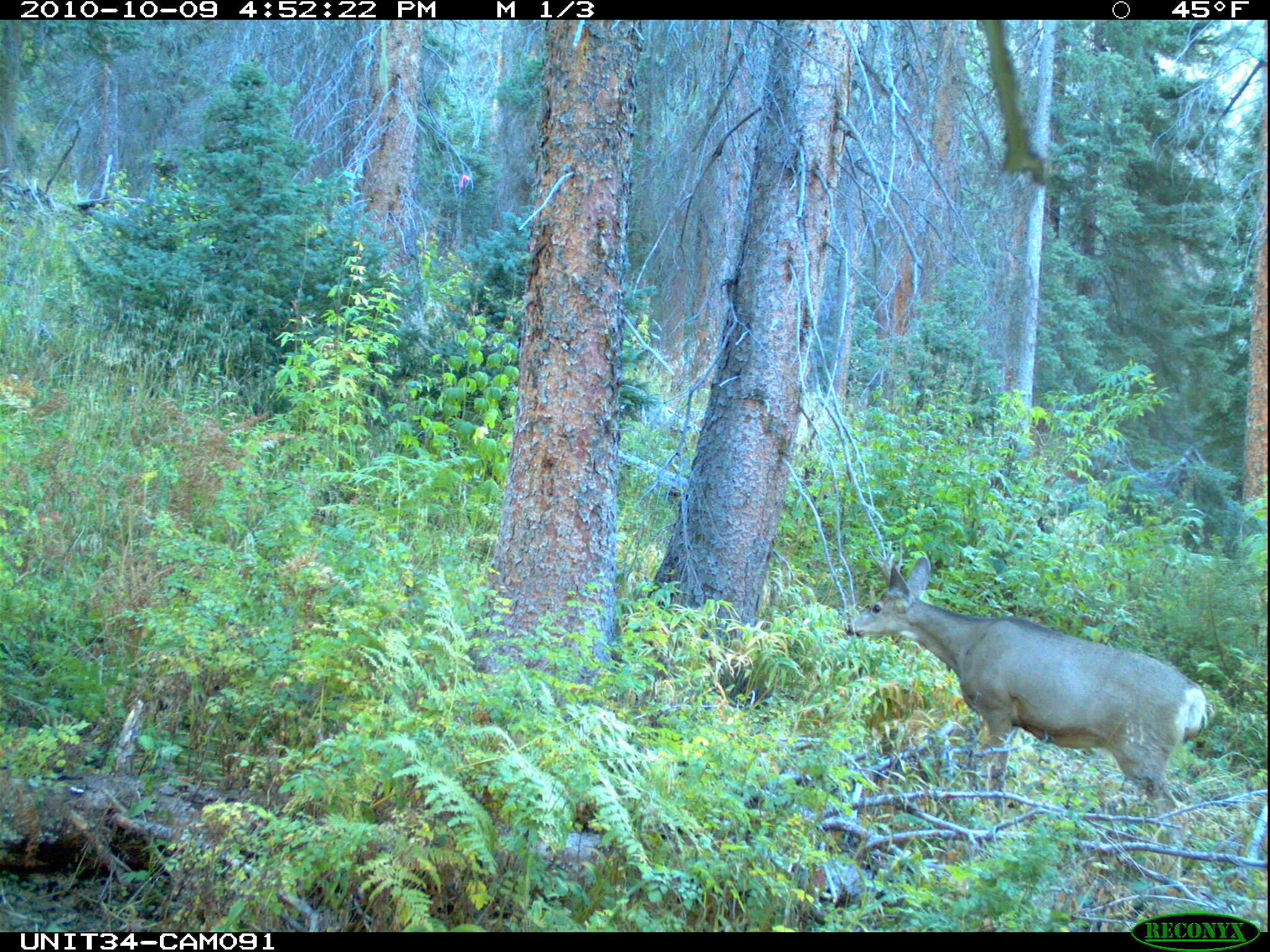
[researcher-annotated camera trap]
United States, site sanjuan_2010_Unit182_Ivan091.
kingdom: Animalia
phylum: Chordata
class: Mammalia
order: Artiodactyla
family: Cervidae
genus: Odocoileus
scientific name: Odocoileus hemionus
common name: mule deer